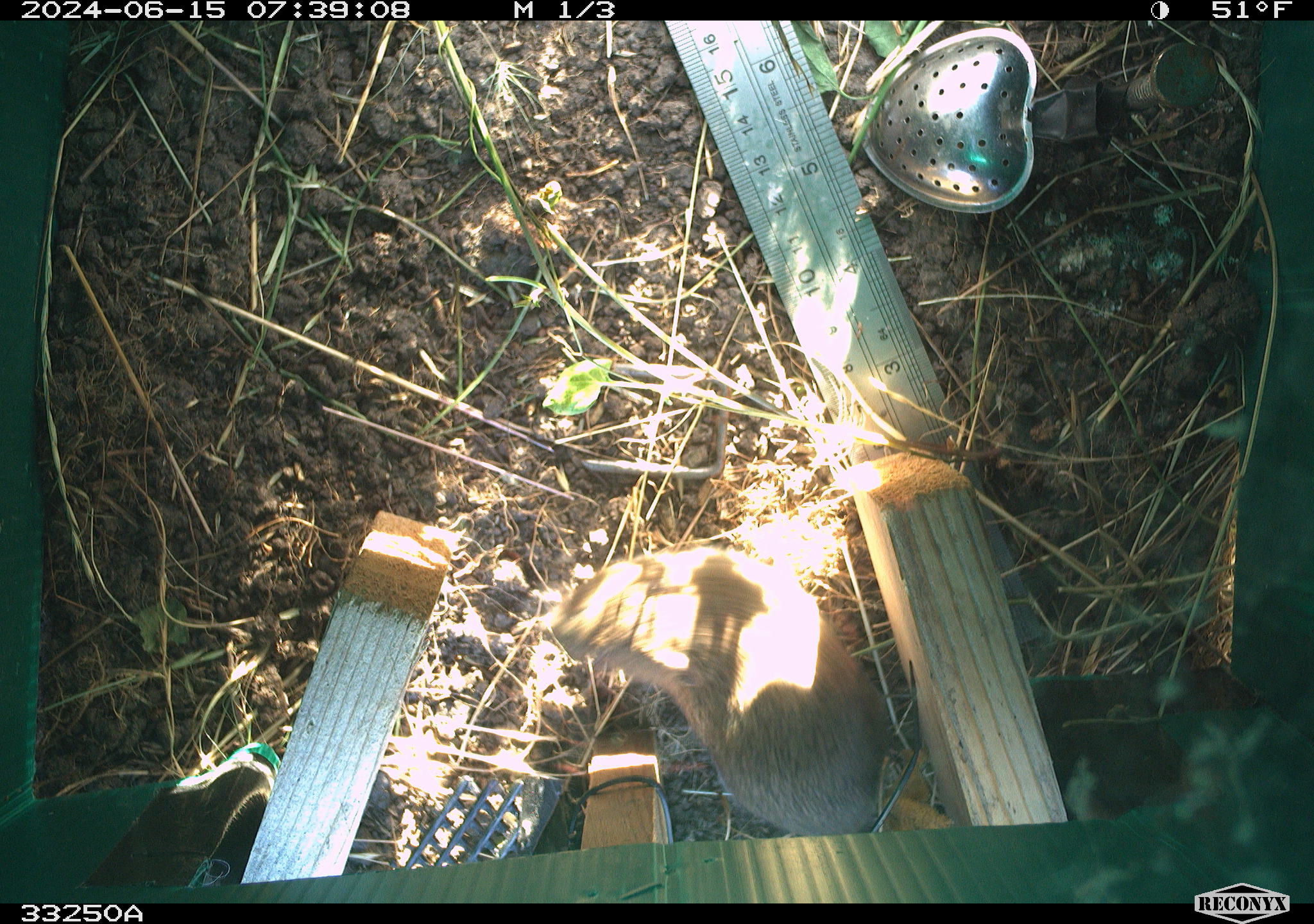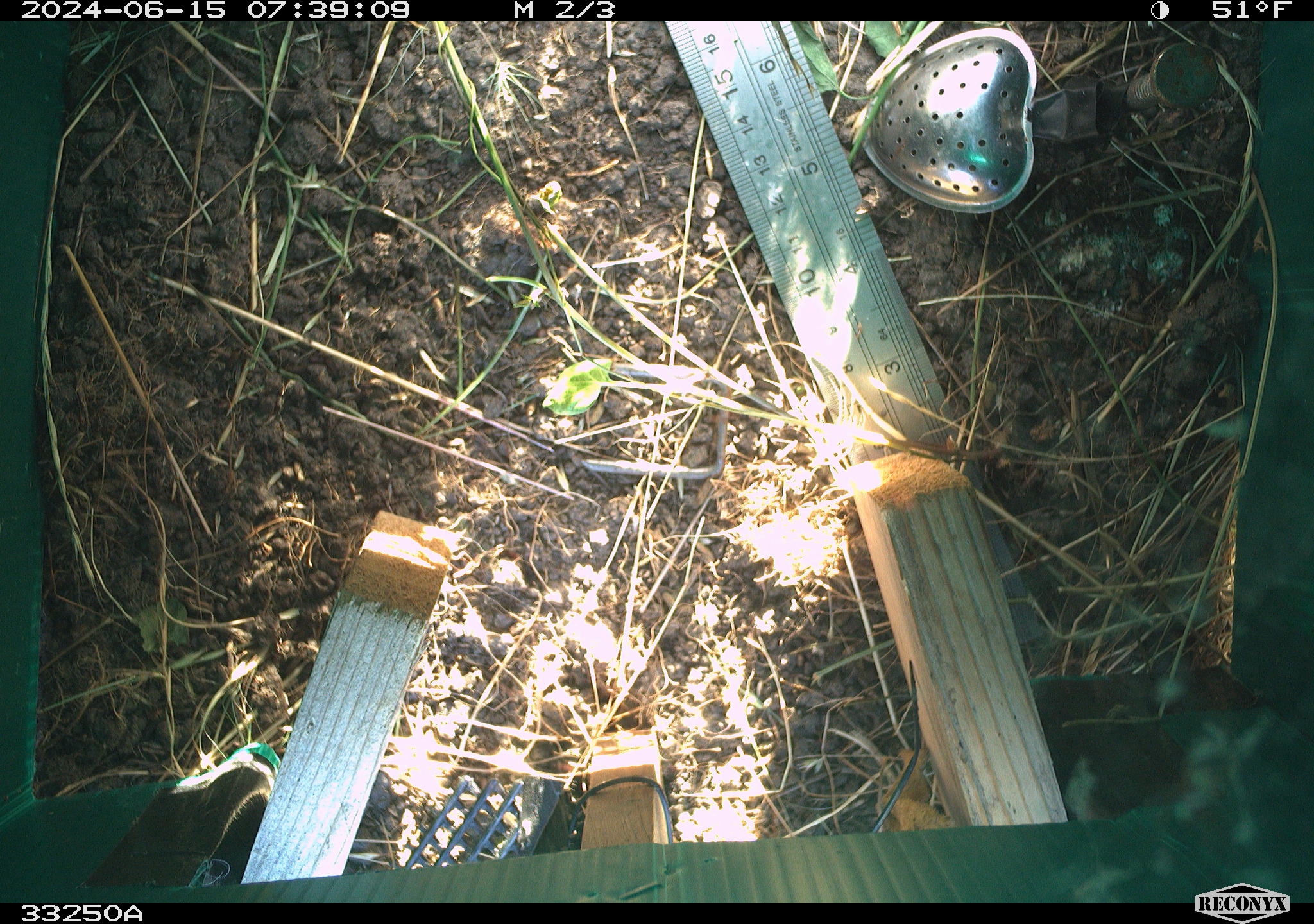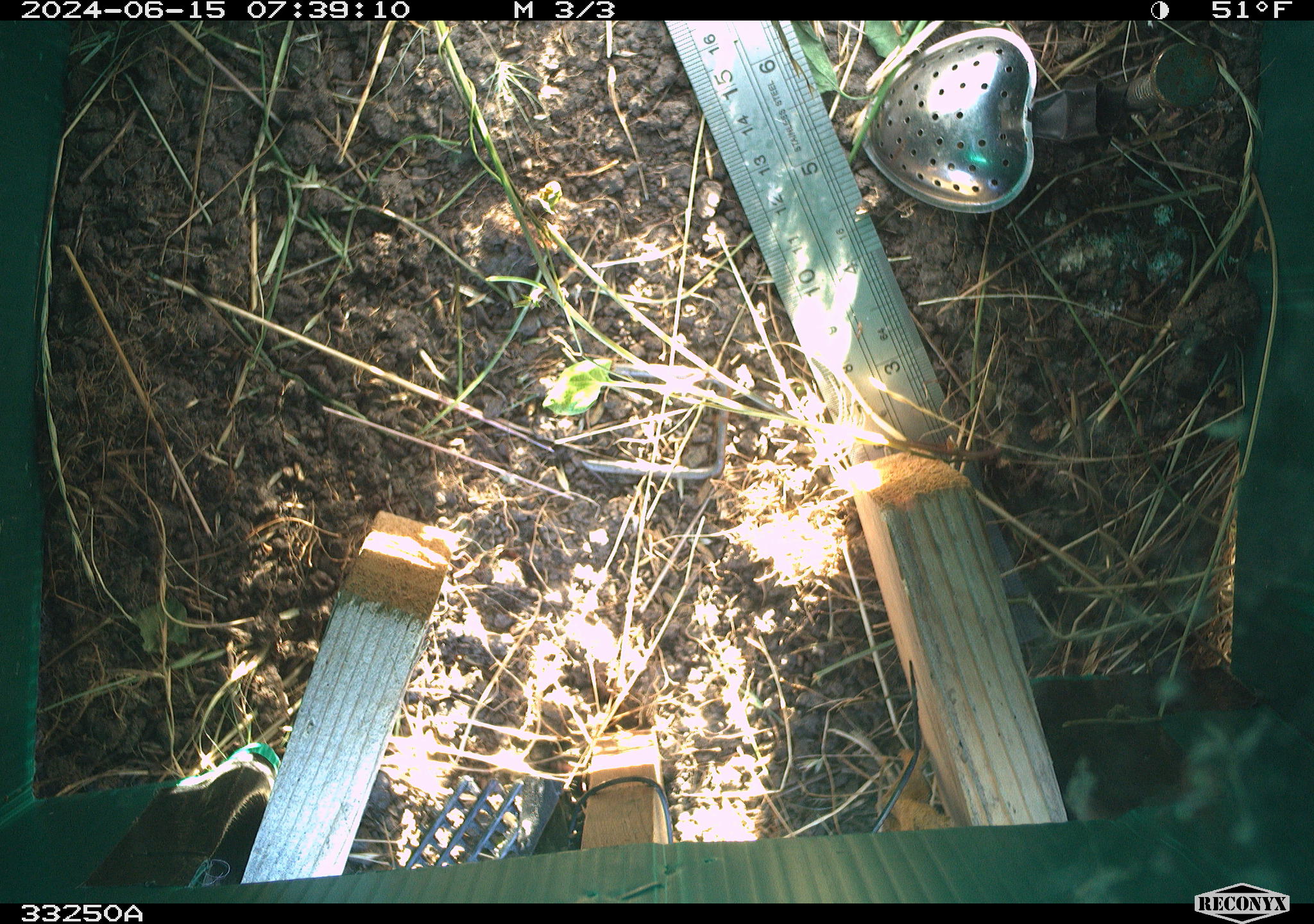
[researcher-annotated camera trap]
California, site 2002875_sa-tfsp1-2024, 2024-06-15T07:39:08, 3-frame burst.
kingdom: Animalia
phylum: Chordata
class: Mammalia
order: Rodentia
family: Cricetidae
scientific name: Arvicolinae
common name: voles, lemmings, and muskrats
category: arvicolinae subfamily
Arvicolinae subfamily (voles, lemmings, and muskrats) (Arvicolinae).